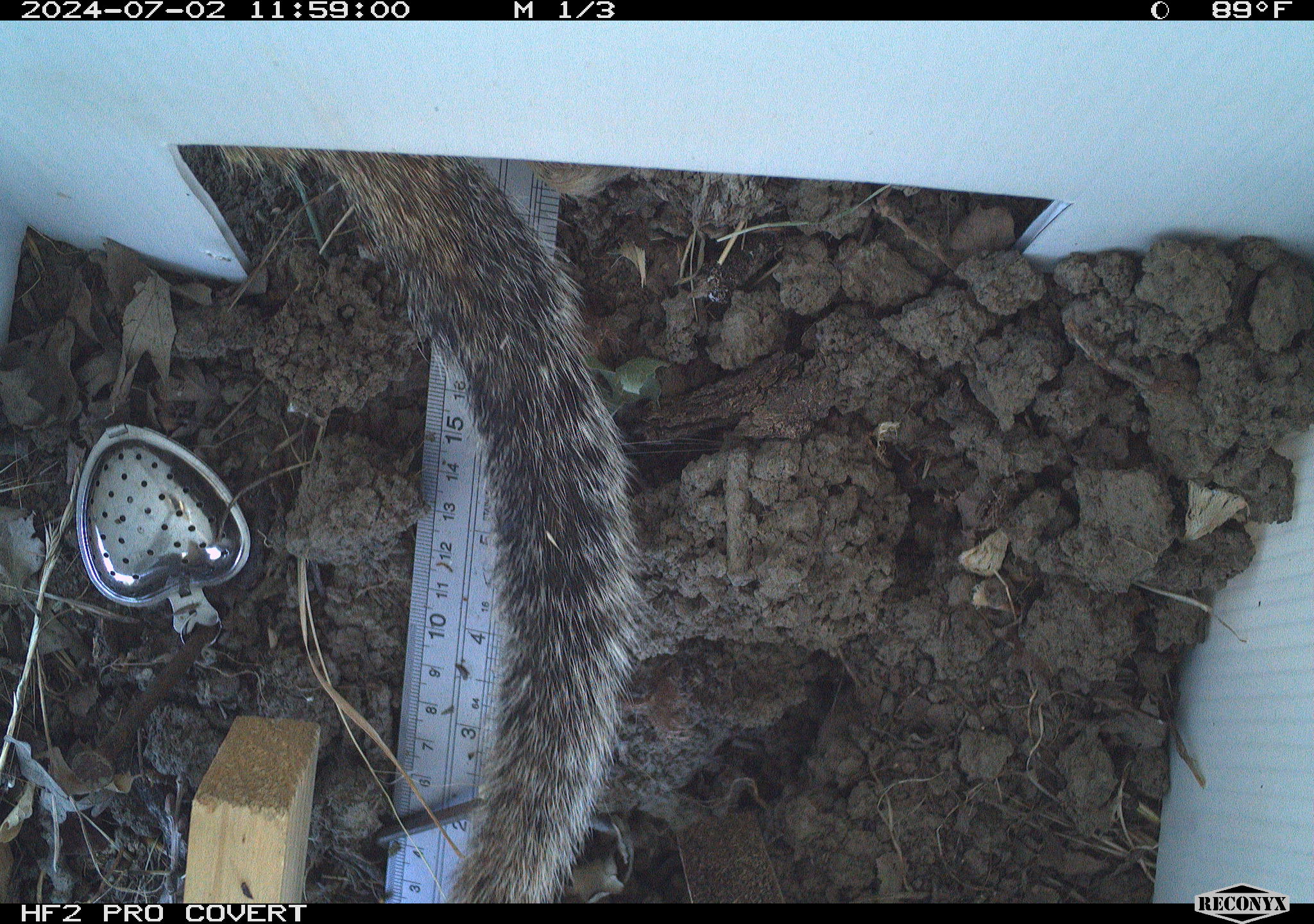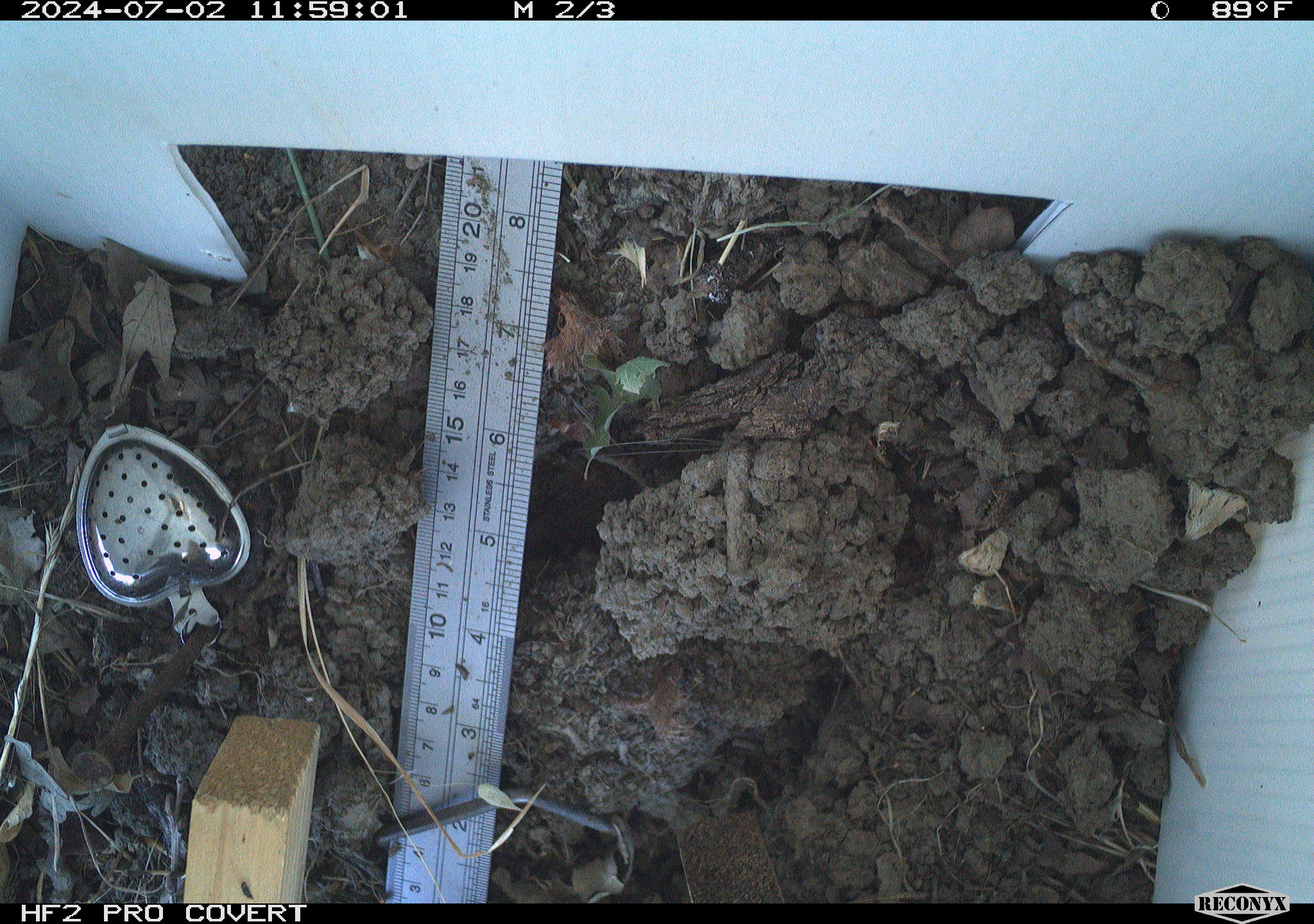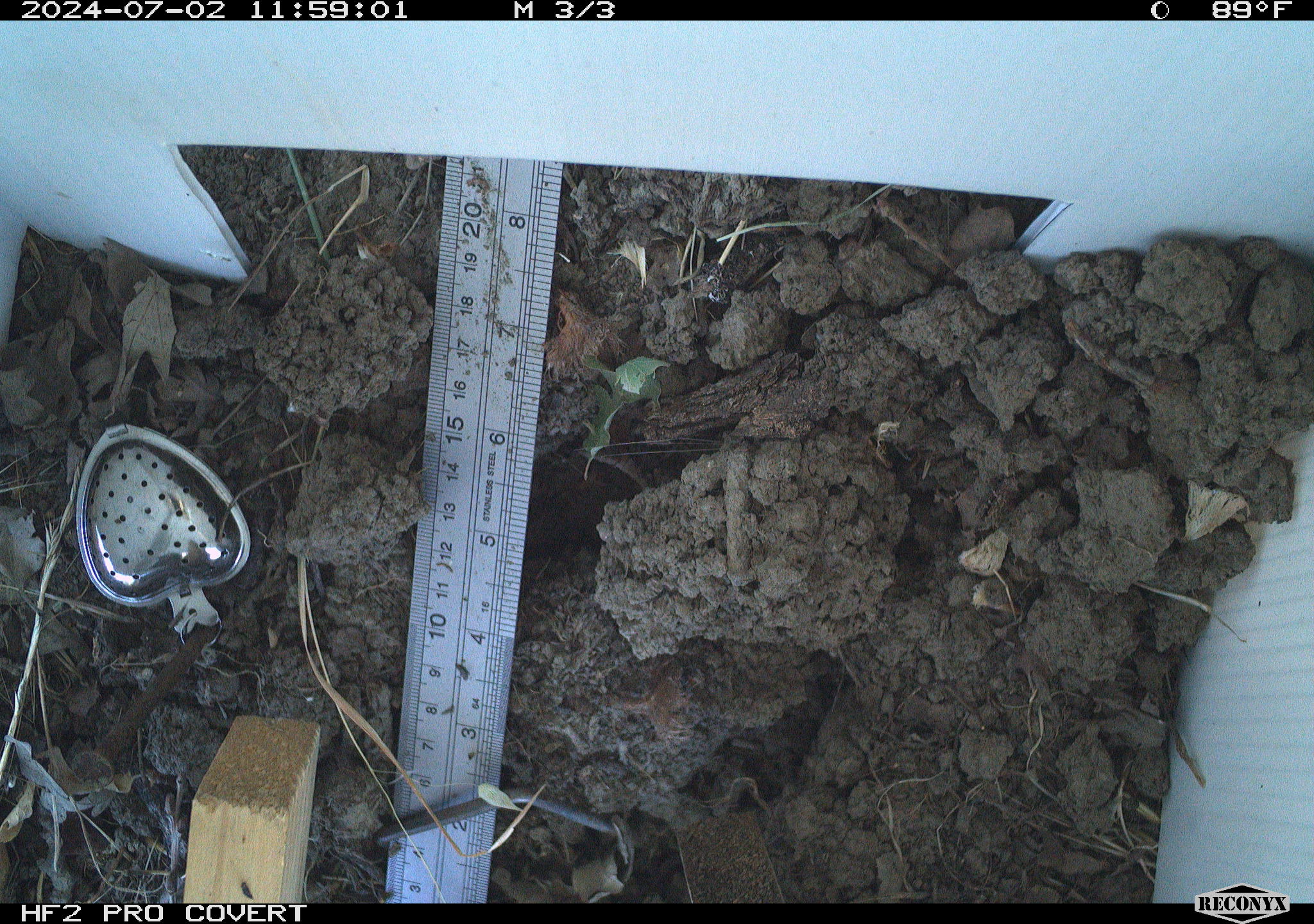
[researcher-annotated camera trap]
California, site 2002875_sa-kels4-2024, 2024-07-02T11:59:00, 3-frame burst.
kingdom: Animalia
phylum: Chordata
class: Mammalia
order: Rodentia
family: Sciuridae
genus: Otospermophilus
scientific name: Otospermophilus beecheyi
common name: california ground squirrel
California ground squirrel (Otospermophilus beecheyi).